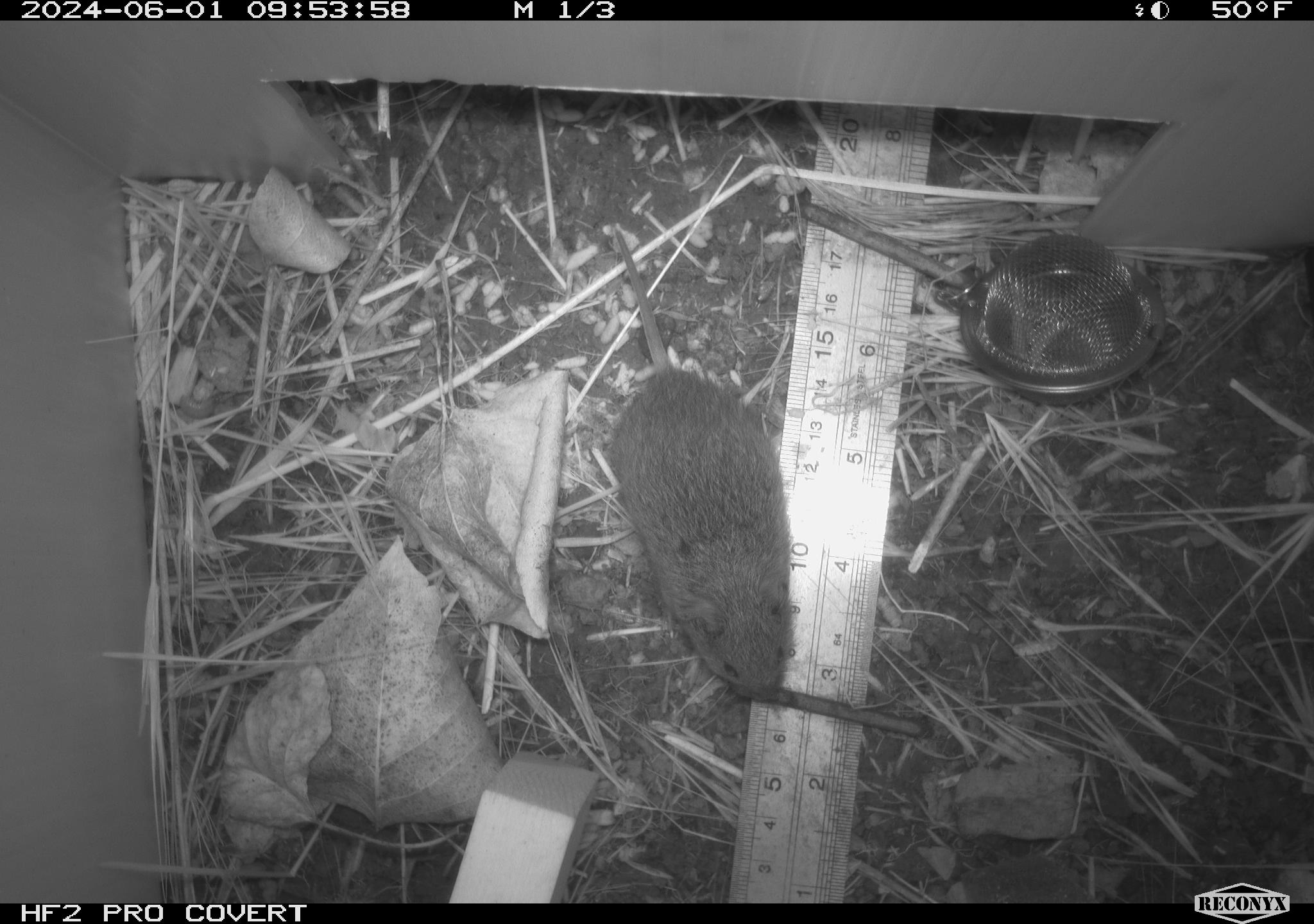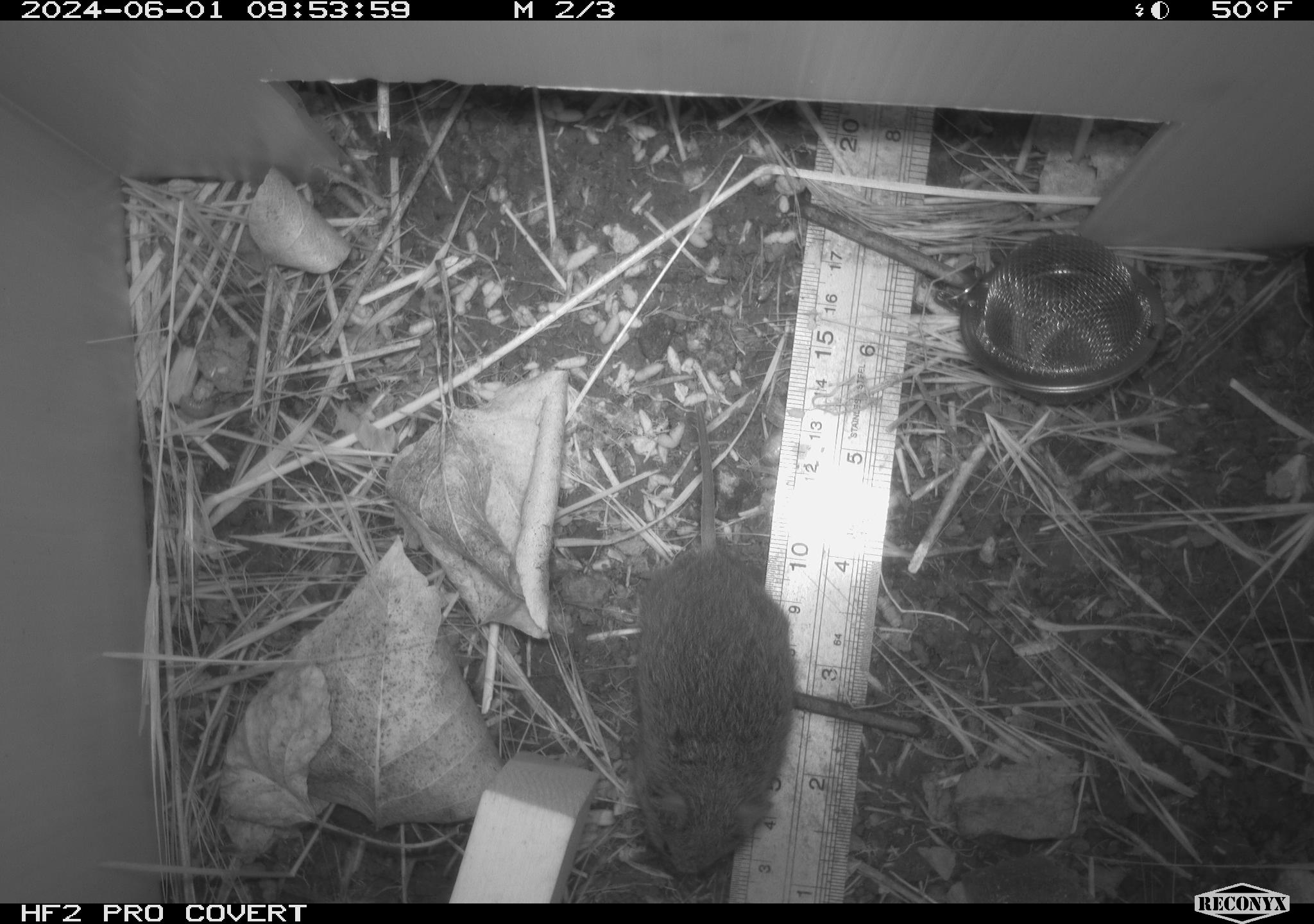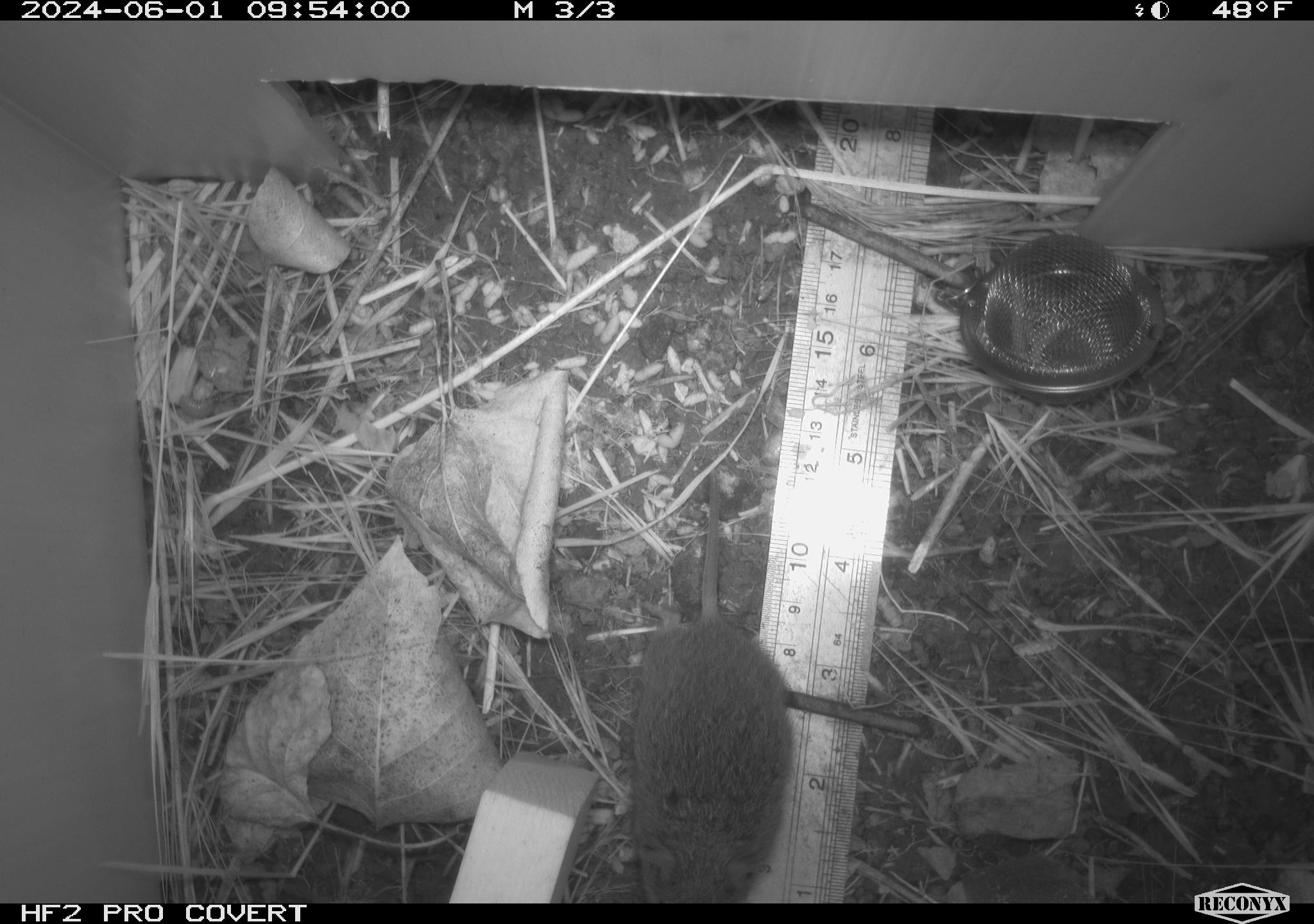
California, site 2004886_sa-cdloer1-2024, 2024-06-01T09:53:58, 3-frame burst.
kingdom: Animalia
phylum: Chordata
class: Mammalia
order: Rodentia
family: Cricetidae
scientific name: Arvicolinae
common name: voles, lemmings, and muskrats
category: arvicolinae subfamily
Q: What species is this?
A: Arvicolinae subfamily (voles, lemmings, and muskrats) (Arvicolinae).